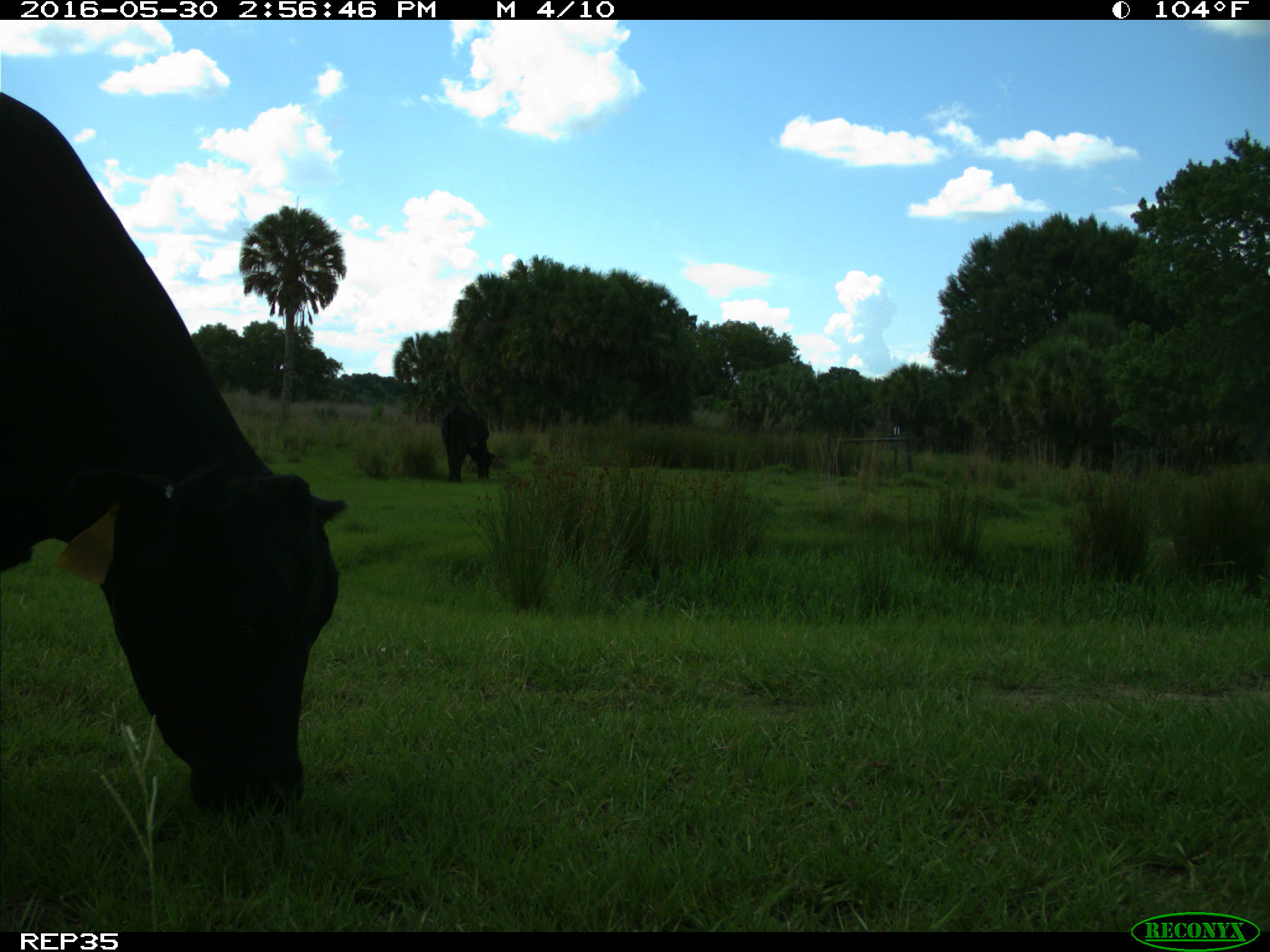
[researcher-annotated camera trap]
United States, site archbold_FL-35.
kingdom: Animalia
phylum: Chordata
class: Mammalia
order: Artiodactyla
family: Bovidae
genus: Bos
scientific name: Bos taurus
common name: domestic cow